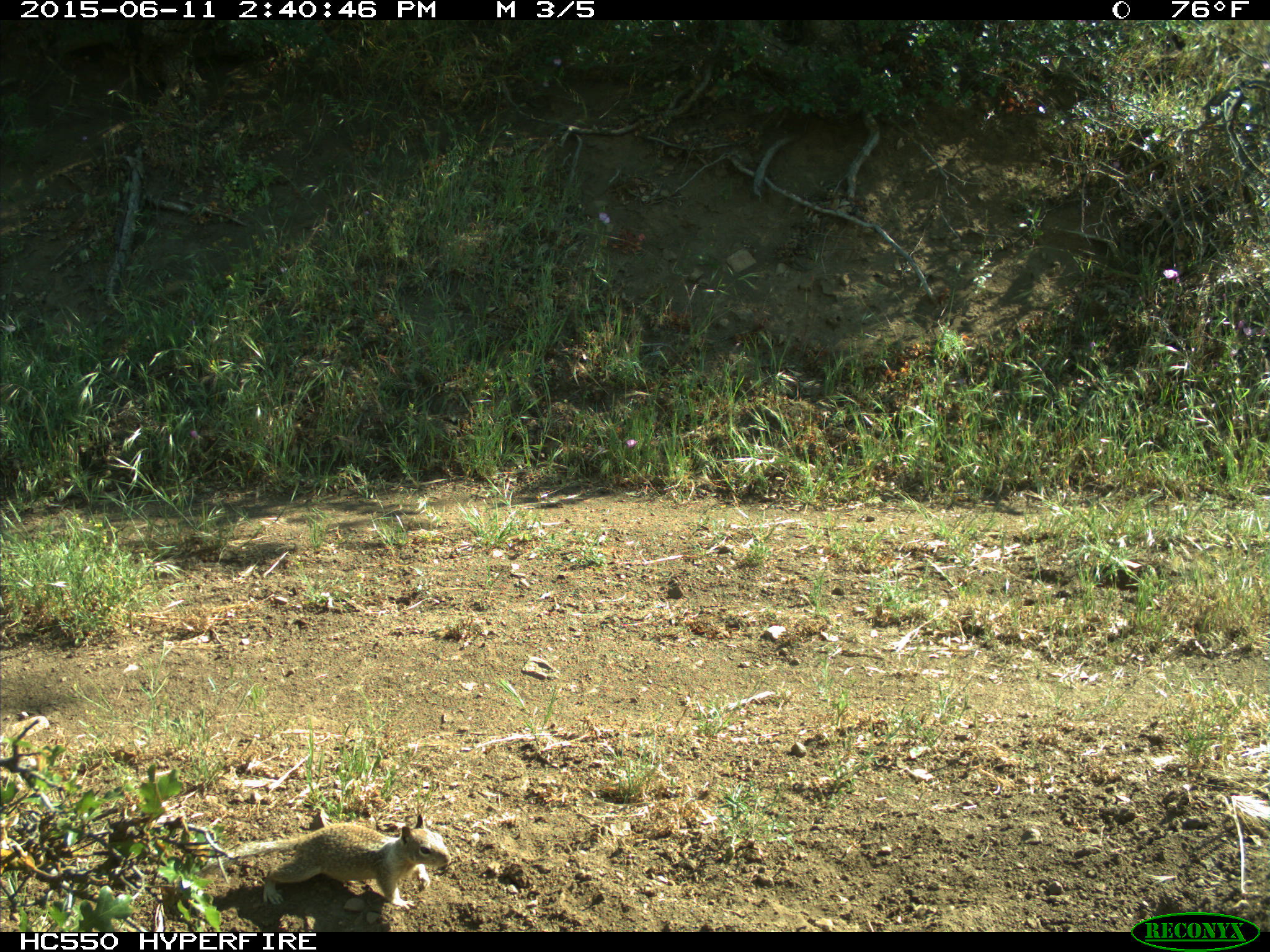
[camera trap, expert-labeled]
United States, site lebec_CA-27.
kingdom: Animalia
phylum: Chordata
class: Mammalia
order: Rodentia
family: Sciuridae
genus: Otospermophilus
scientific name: Otospermophilus beecheyi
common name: california ground squirrel